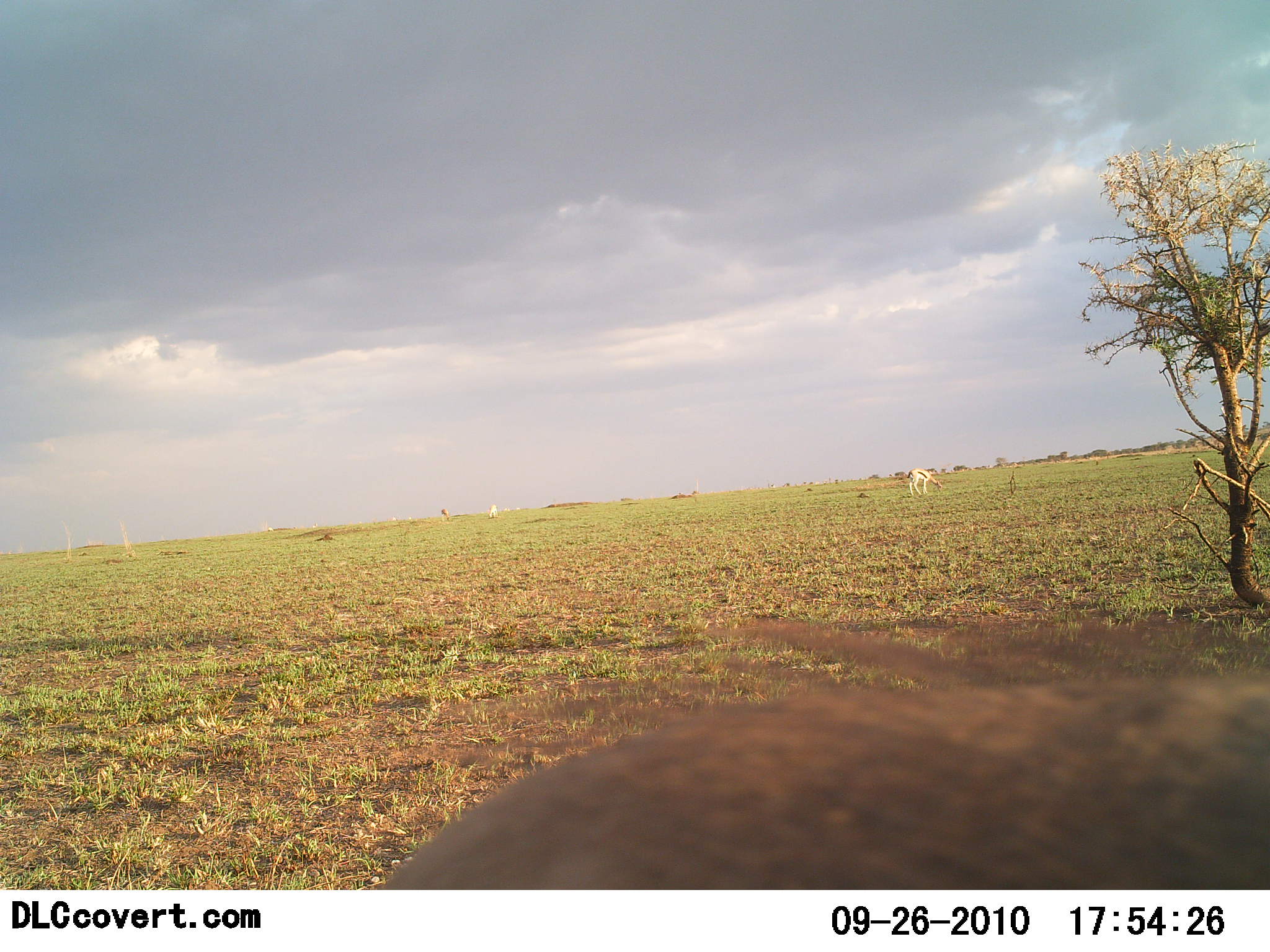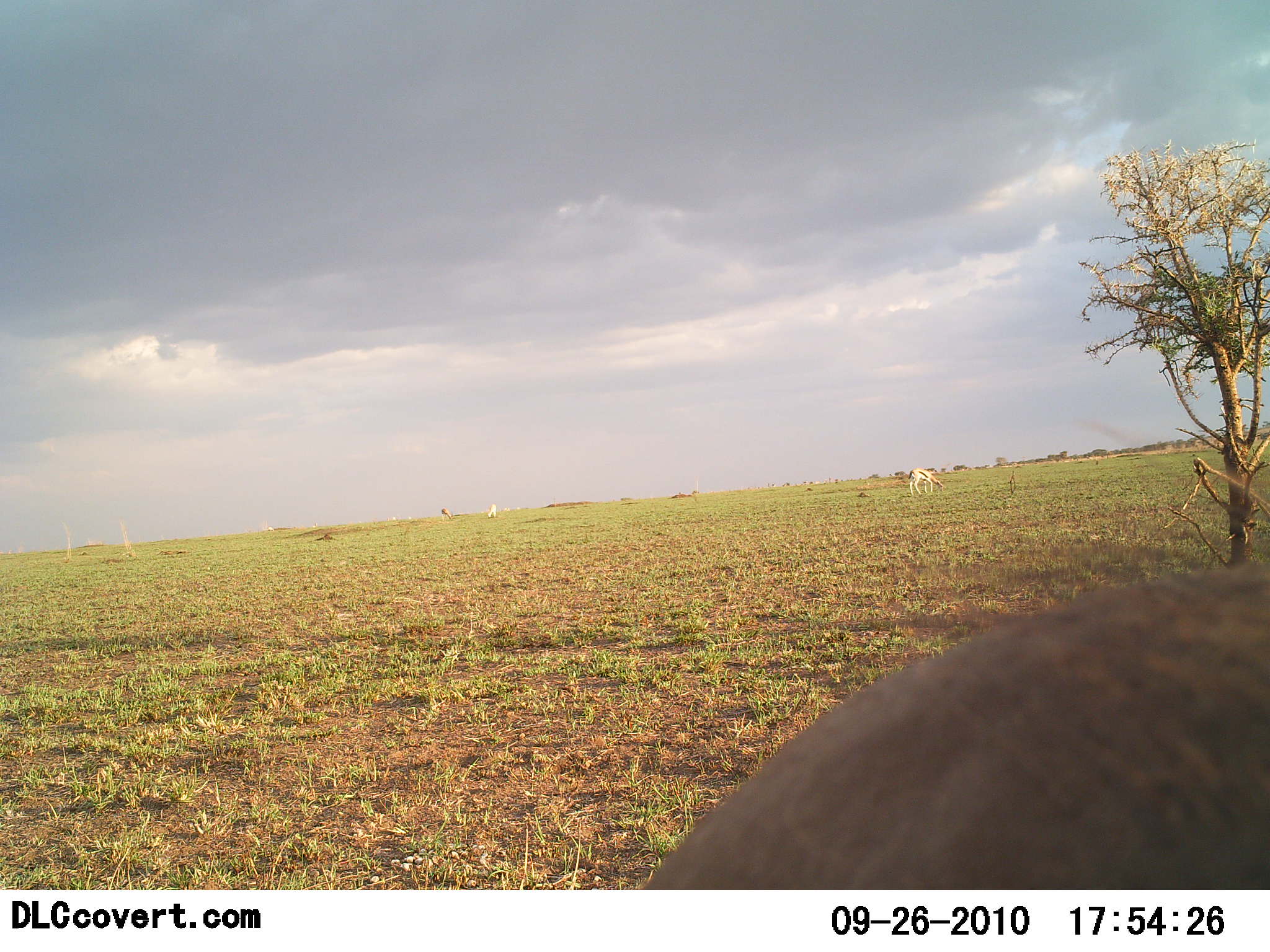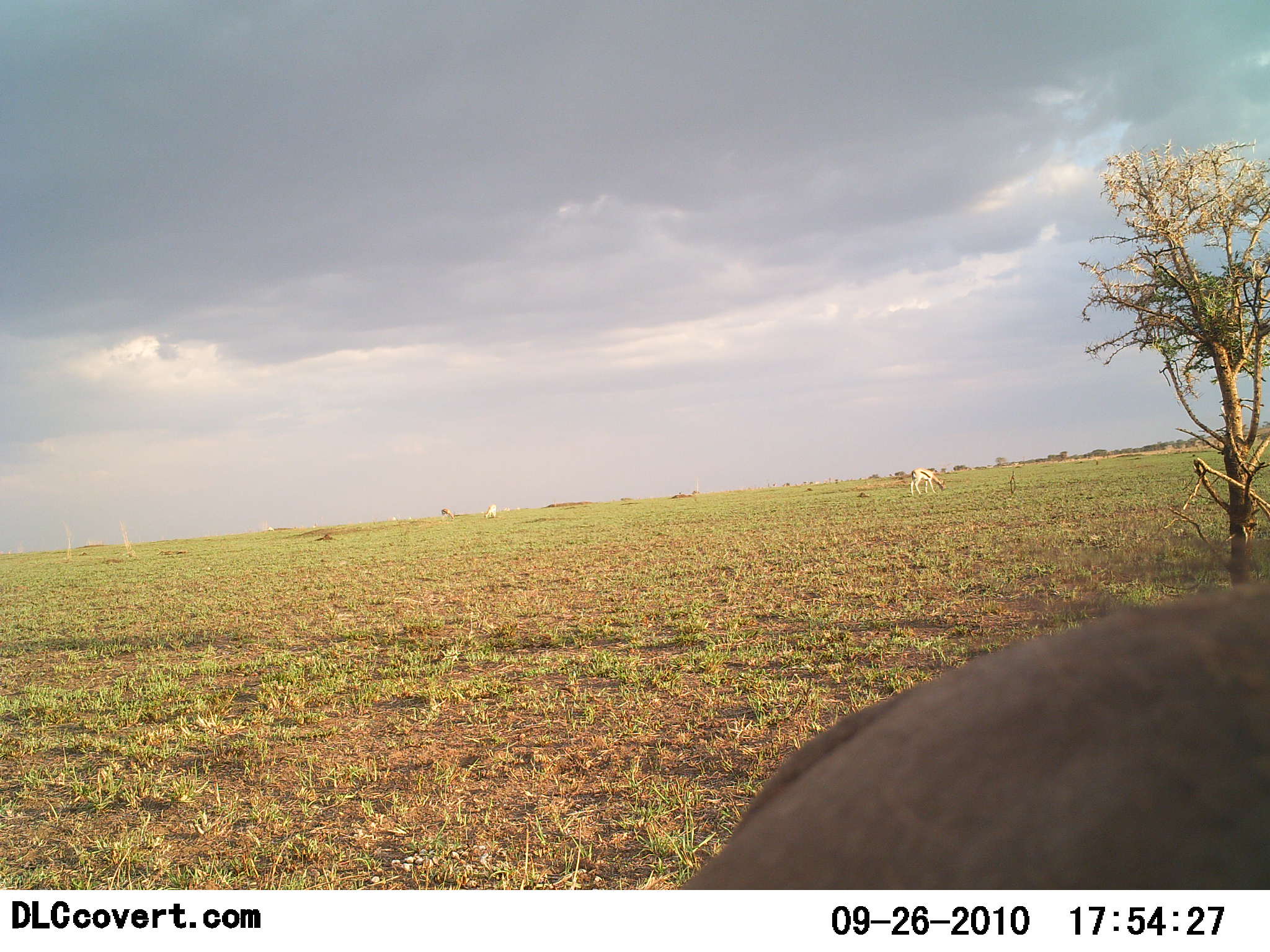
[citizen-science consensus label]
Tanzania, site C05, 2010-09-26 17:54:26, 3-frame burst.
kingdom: Animalia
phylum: Chordata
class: Mammalia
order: Artiodactyla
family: Suidae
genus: Phacochoerus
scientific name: Phacochoerus africanus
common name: warthog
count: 1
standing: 0%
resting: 0%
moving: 92%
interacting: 0%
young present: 0%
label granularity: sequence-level